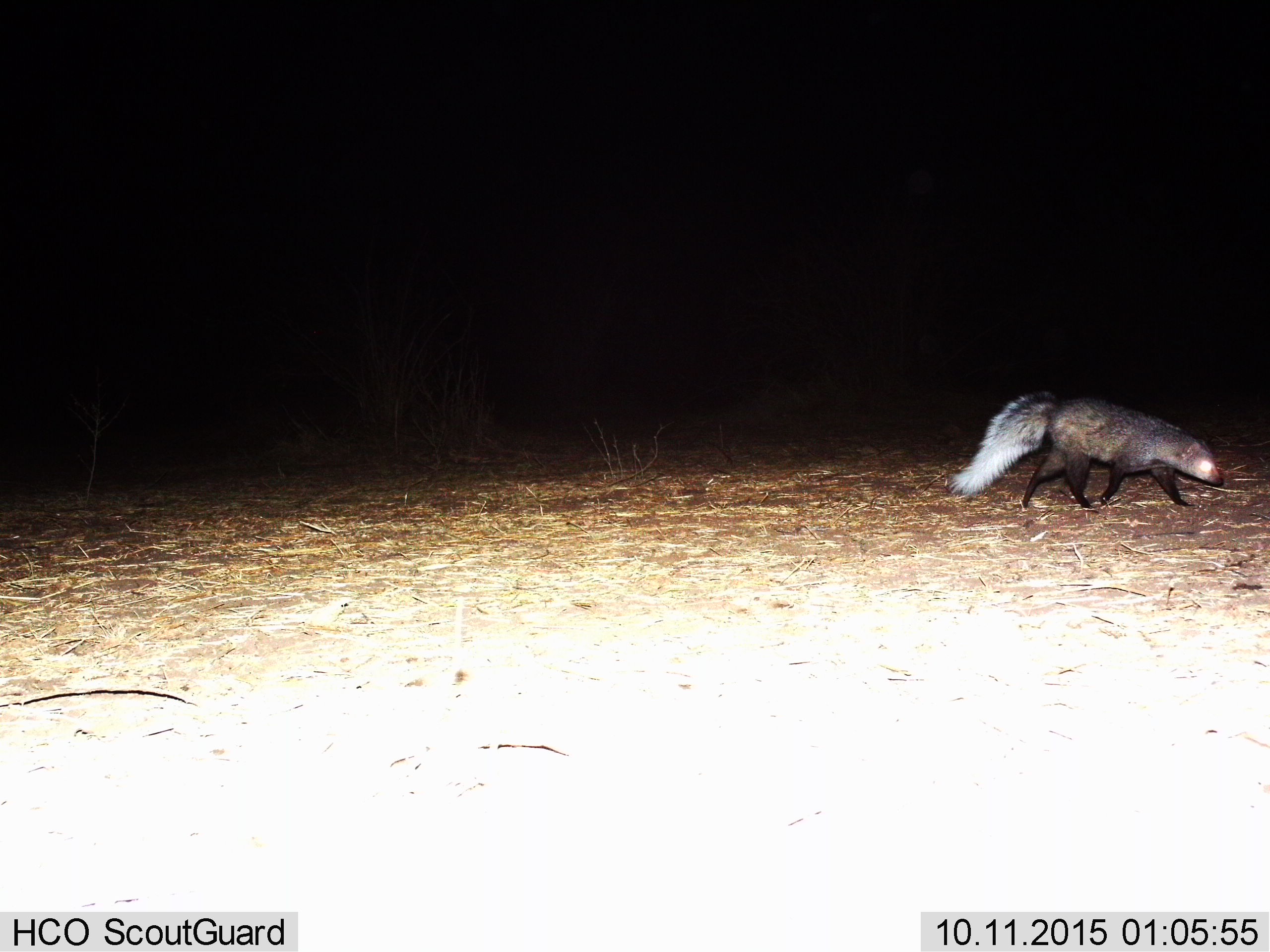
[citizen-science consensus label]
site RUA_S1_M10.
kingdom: Animalia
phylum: Chordata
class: Mammalia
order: Carnivora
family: Herpestidae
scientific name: Herpestidae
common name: mongoose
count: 1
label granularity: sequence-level